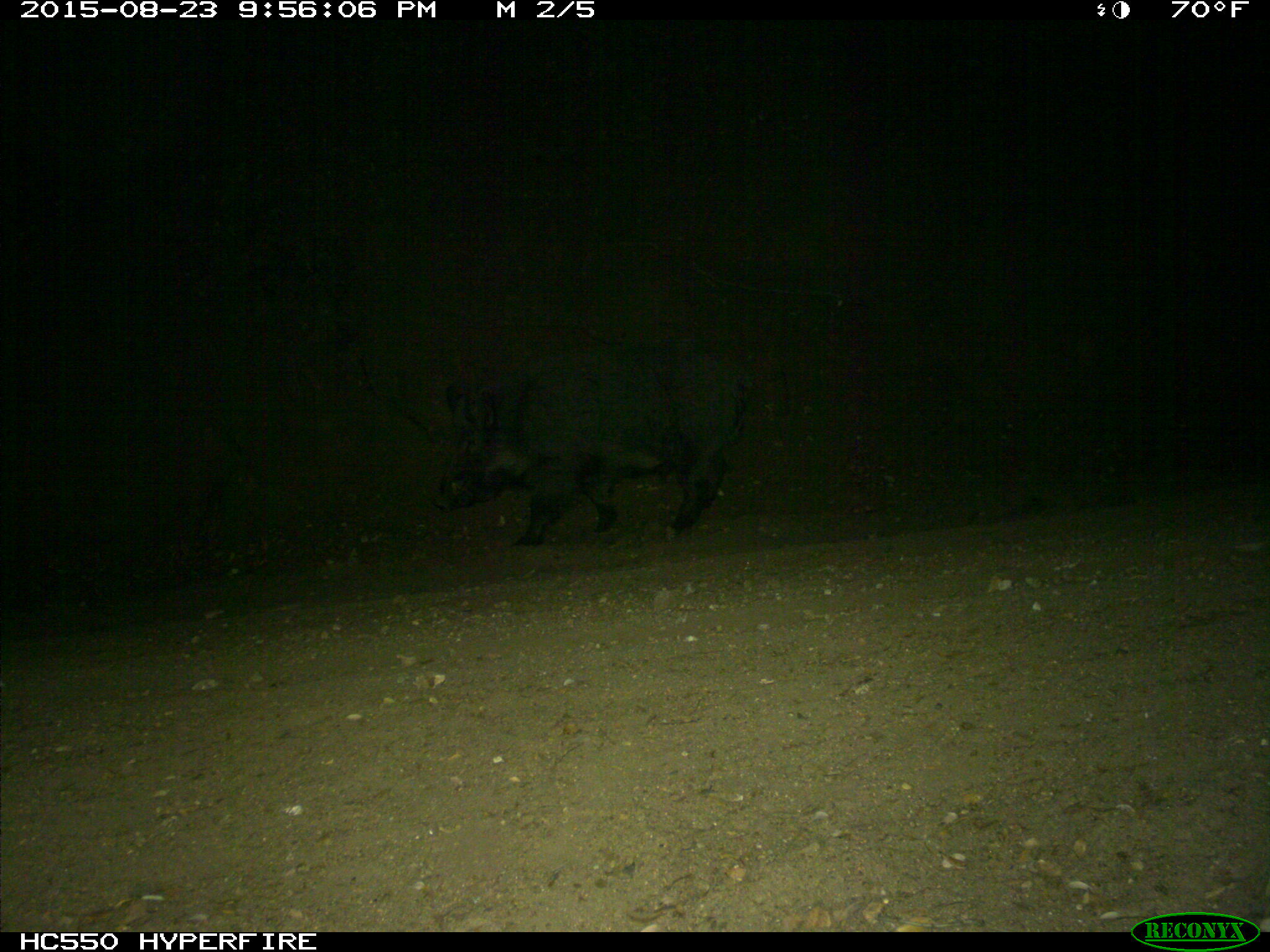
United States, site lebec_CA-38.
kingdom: Animalia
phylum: Chordata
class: Mammalia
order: Artiodactyla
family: Suidae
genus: Sus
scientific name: Sus scrofa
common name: wild boar